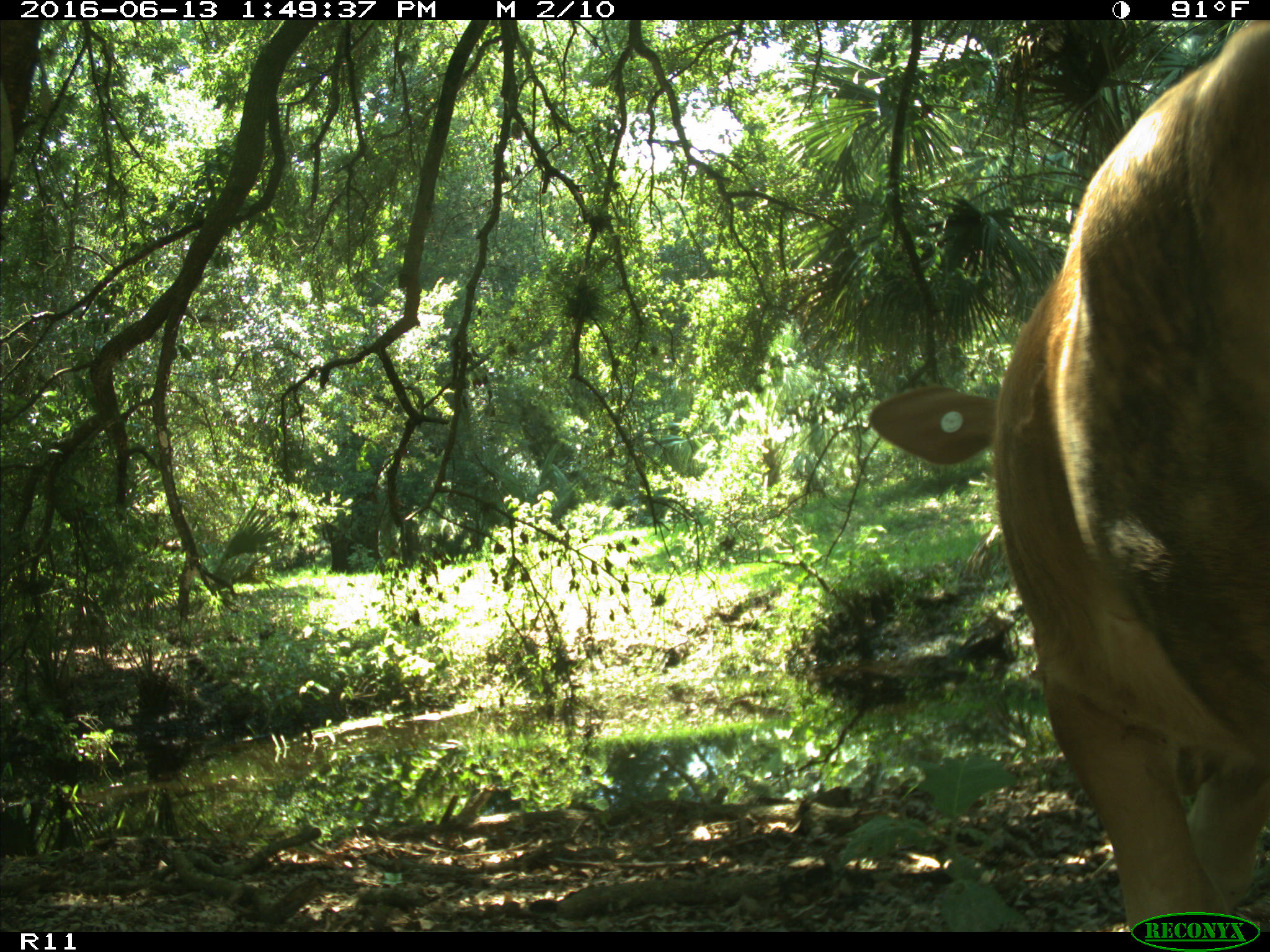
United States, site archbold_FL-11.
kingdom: Animalia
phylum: Chordata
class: Mammalia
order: Artiodactyla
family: Bovidae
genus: Bos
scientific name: Bos taurus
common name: domestic cow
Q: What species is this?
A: Bos taurus (domestic cow).